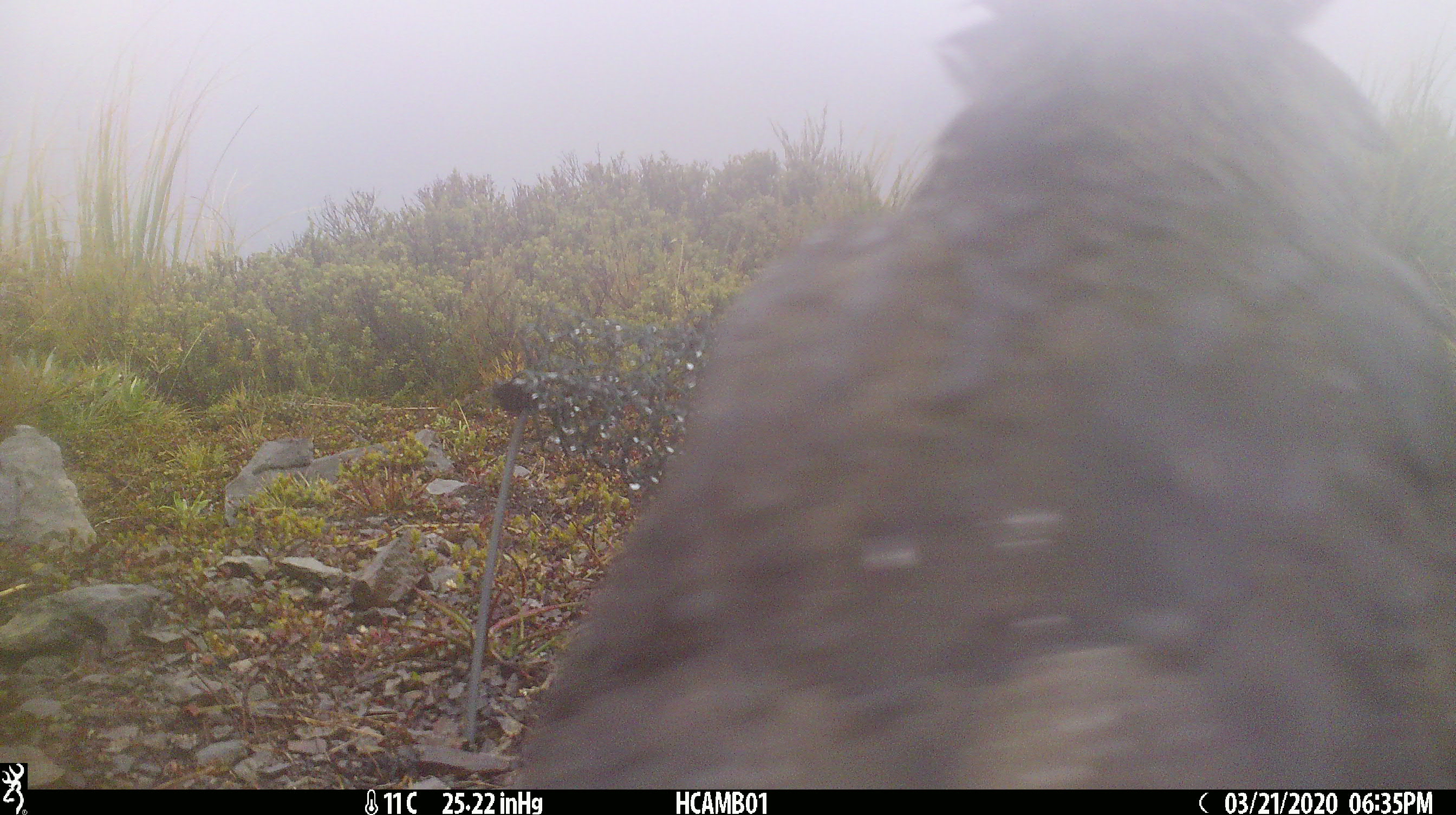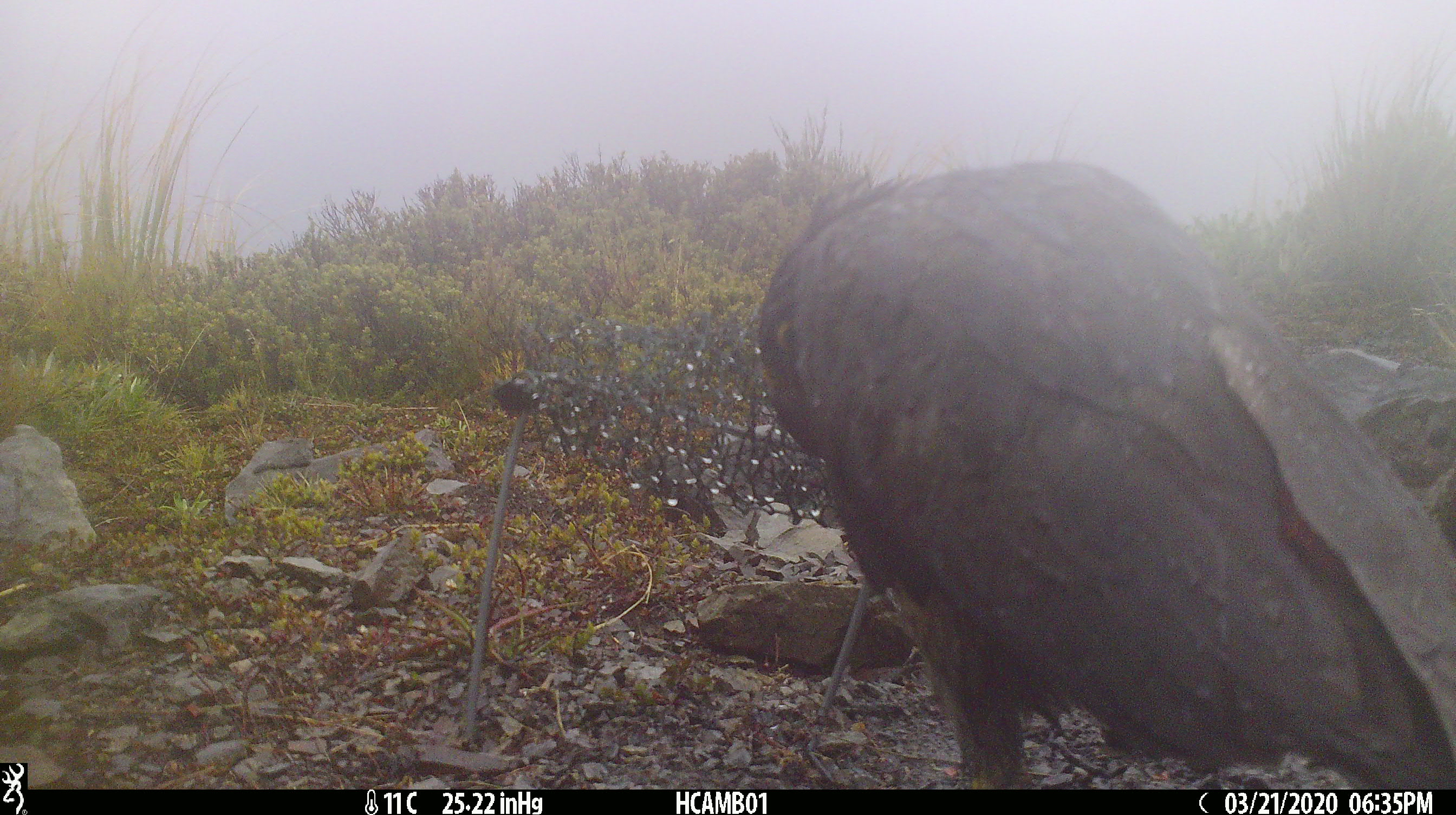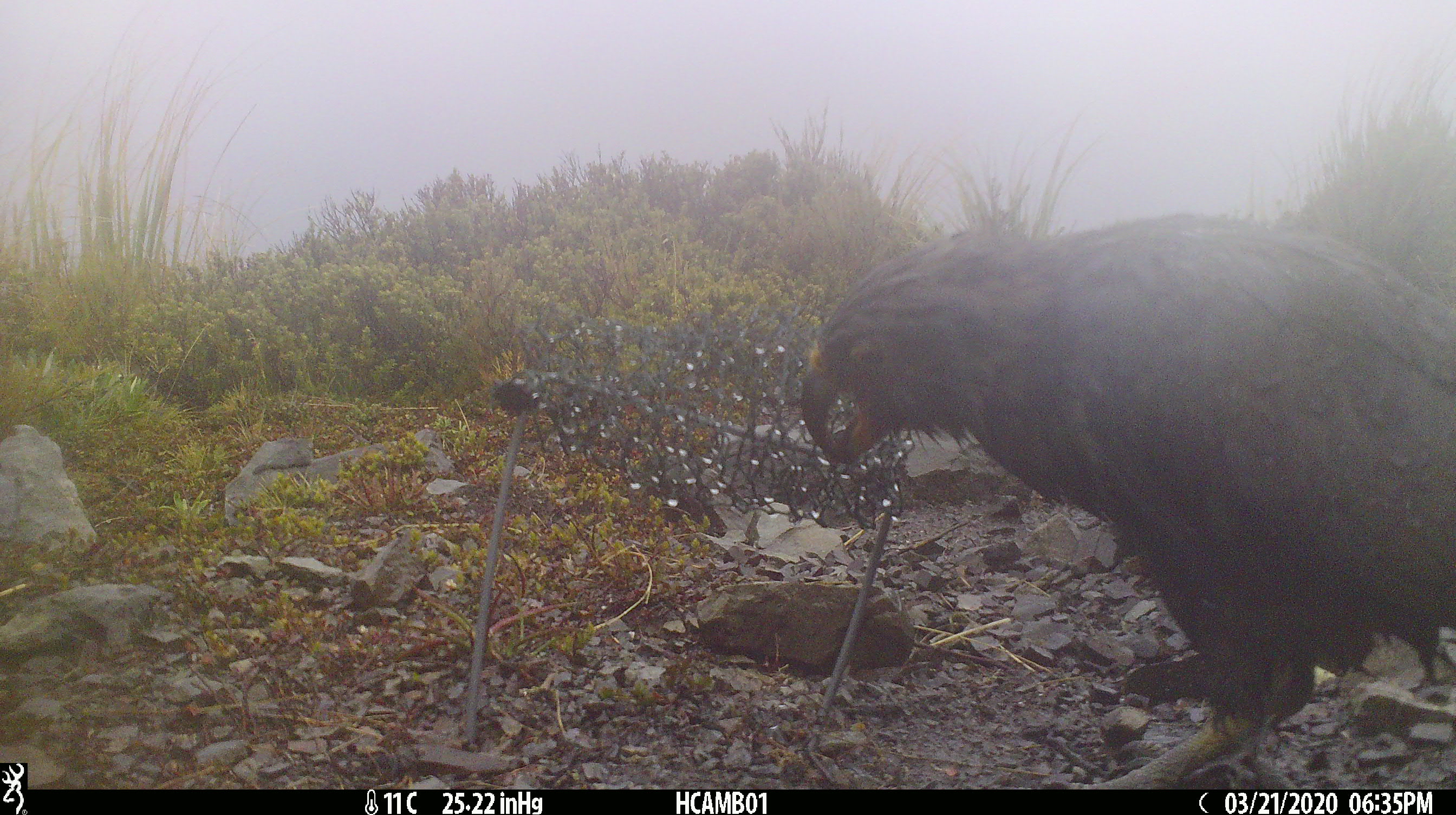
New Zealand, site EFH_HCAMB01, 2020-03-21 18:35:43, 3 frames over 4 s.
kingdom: Animalia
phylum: Chordata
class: Aves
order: Psittaciformes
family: Strigopidae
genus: Nestor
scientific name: Nestor notabilis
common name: kea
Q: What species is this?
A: Kea (Nestor notabilis).